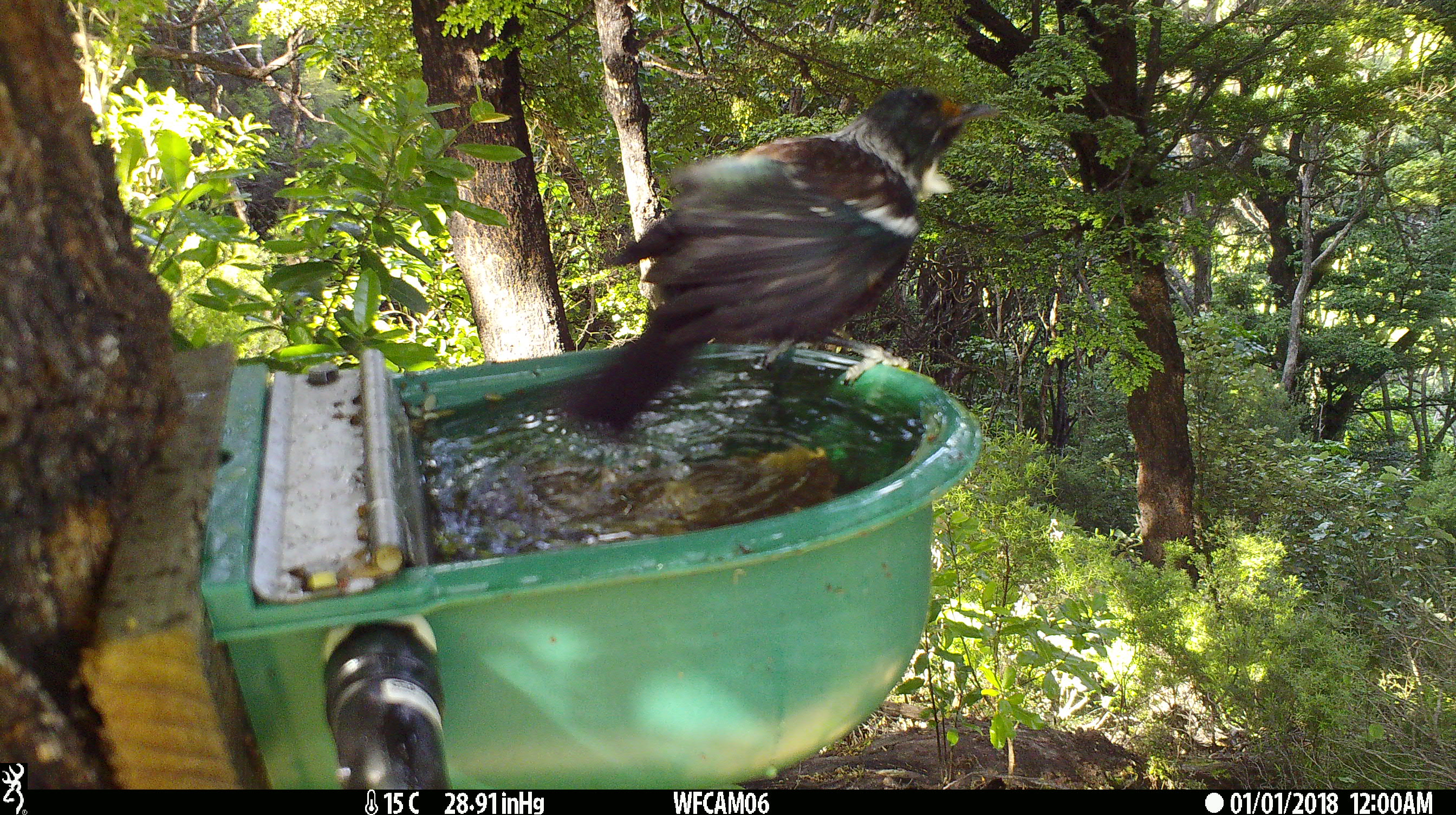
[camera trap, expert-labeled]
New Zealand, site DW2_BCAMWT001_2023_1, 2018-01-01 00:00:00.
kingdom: Animalia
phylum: Chordata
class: Aves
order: Passeriformes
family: Meliphagidae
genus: Prosthemadera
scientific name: Prosthemadera novaeseelandiae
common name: tui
Tui (Prosthemadera novaeseelandiae).